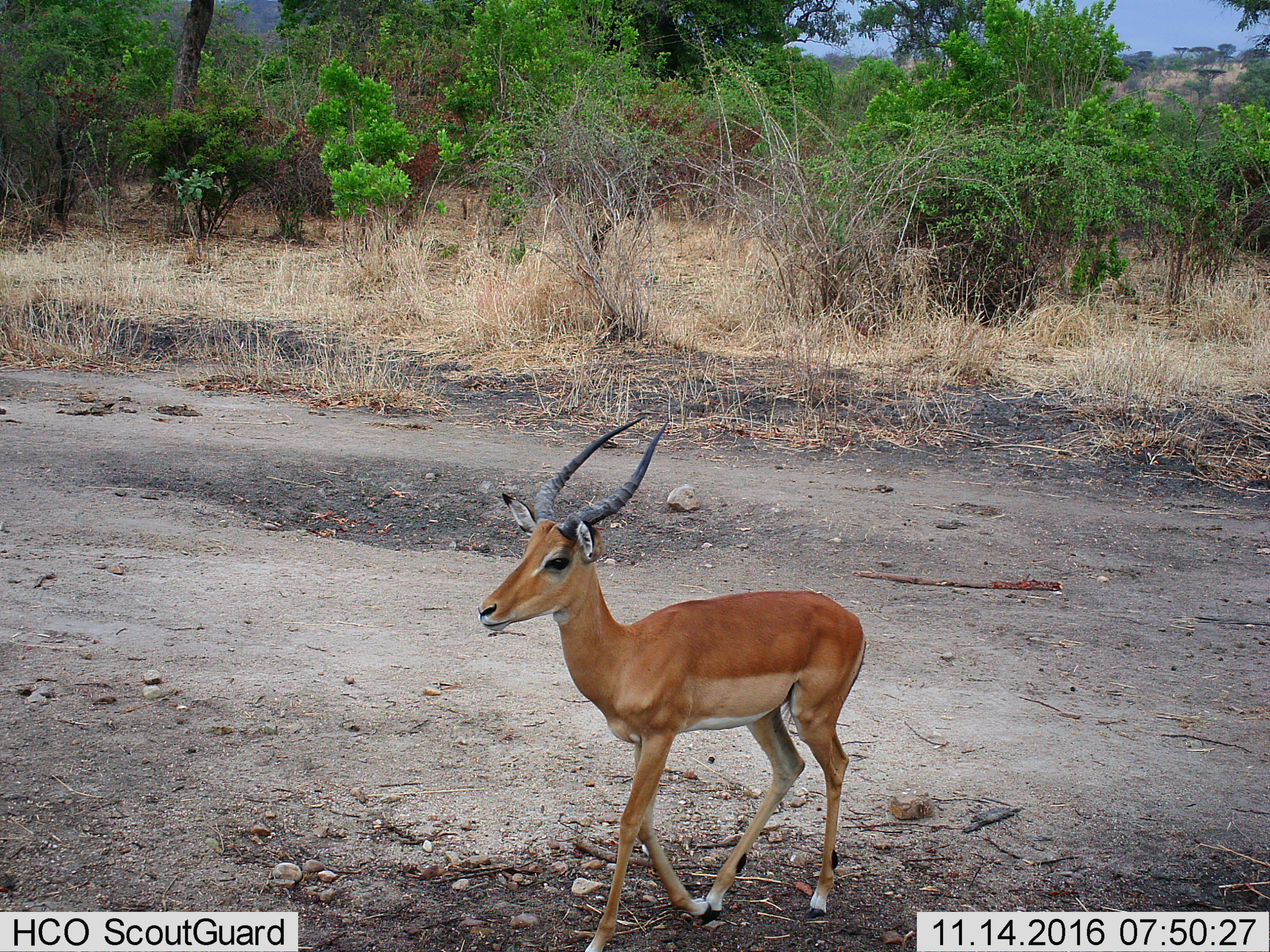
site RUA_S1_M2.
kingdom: Animalia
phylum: Chordata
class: Mammalia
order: Artiodactyla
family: Bovidae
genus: Aepyceros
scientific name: Aepyceros melampus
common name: impala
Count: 1.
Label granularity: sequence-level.